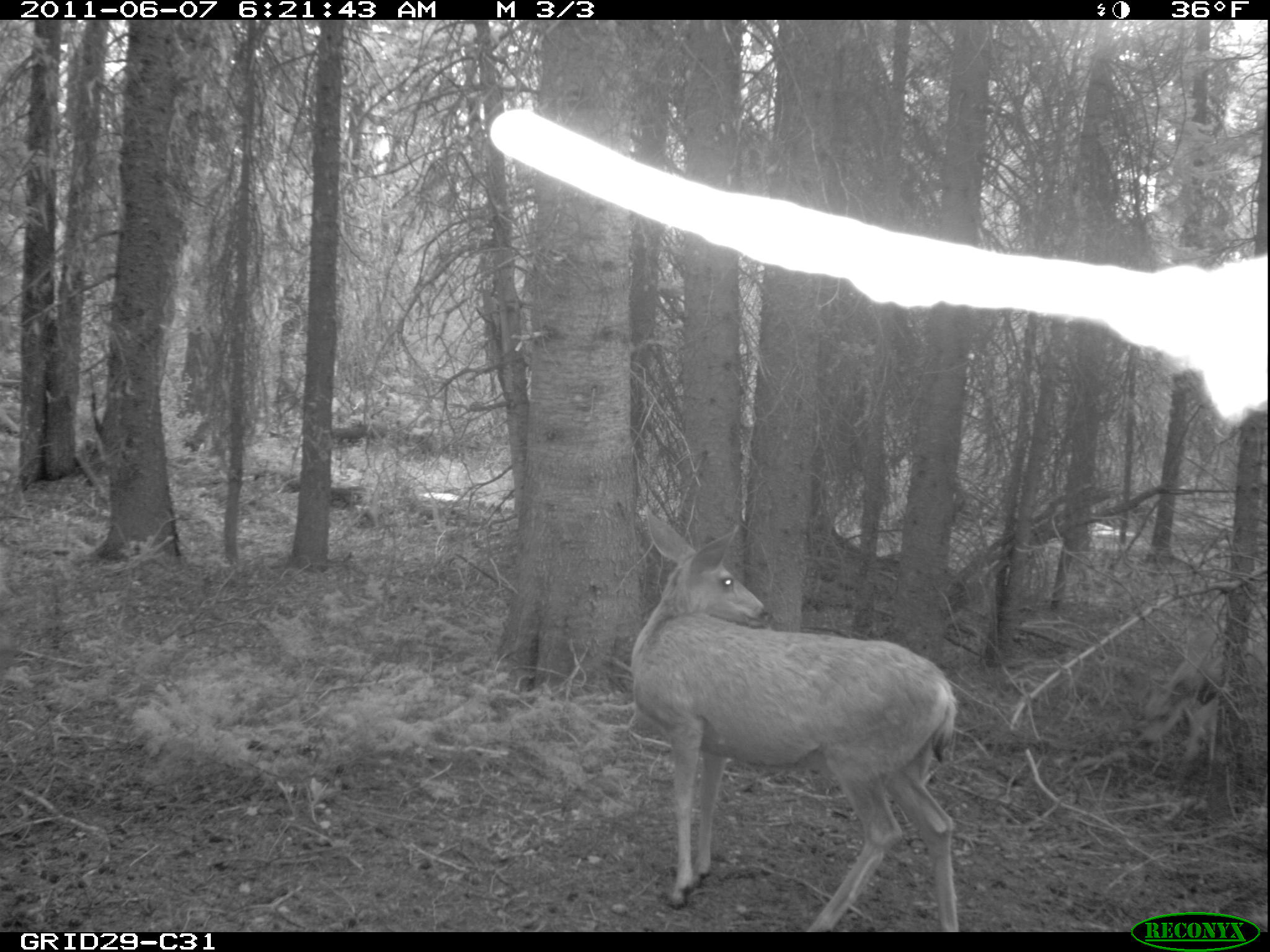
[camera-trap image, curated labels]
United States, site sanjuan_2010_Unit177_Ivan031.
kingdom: Animalia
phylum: Chordata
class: Mammalia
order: Artiodactyla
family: Cervidae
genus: Odocoileus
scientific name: Odocoileus hemionus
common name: mule deer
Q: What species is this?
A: Odocoileus hemionus (mule deer).